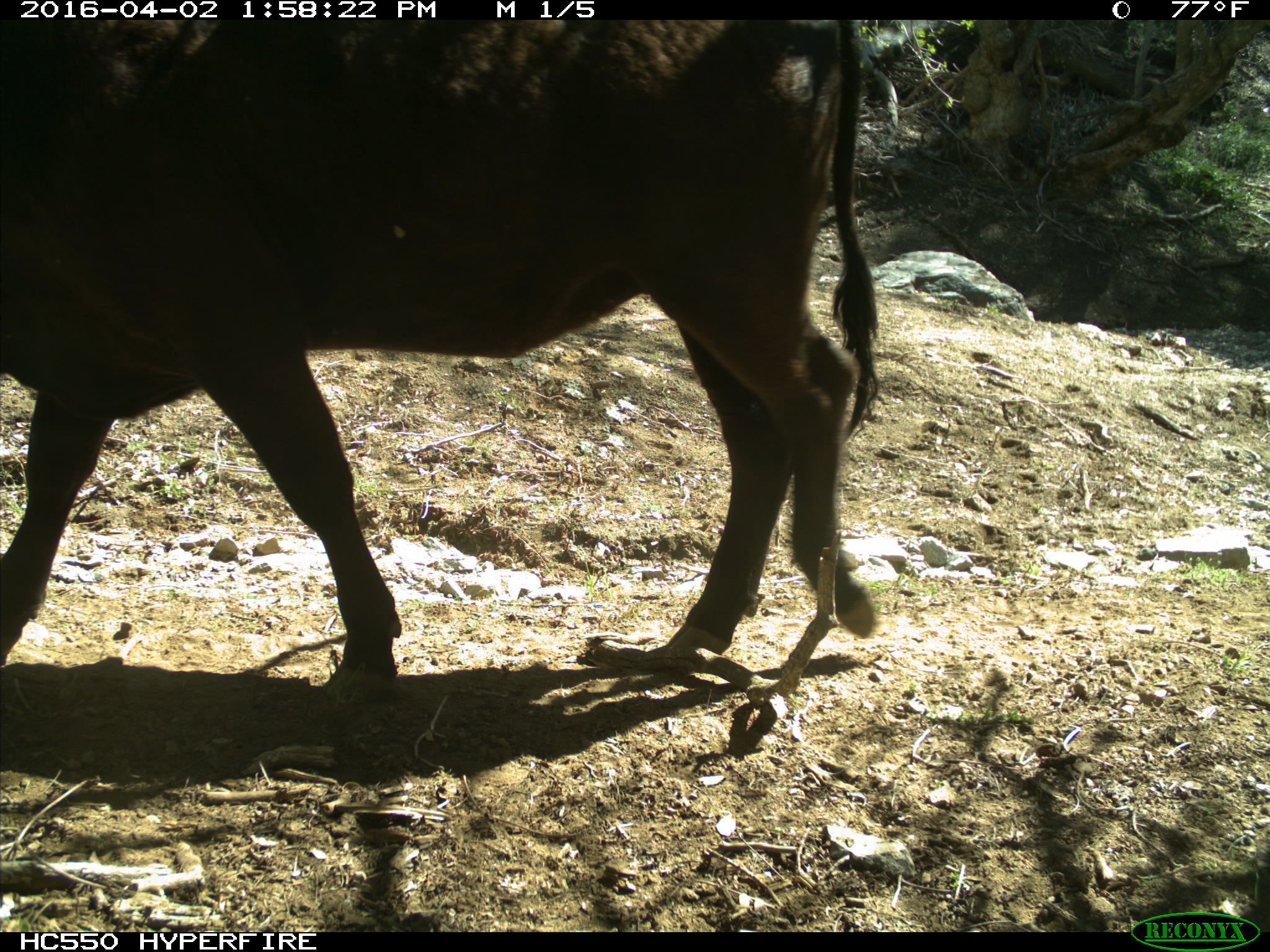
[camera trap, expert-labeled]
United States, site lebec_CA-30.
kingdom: Animalia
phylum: Chordata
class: Mammalia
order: Artiodactyla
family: Bovidae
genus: Bos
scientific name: Bos taurus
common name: domestic cow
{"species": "Bos taurus (domestic cow)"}